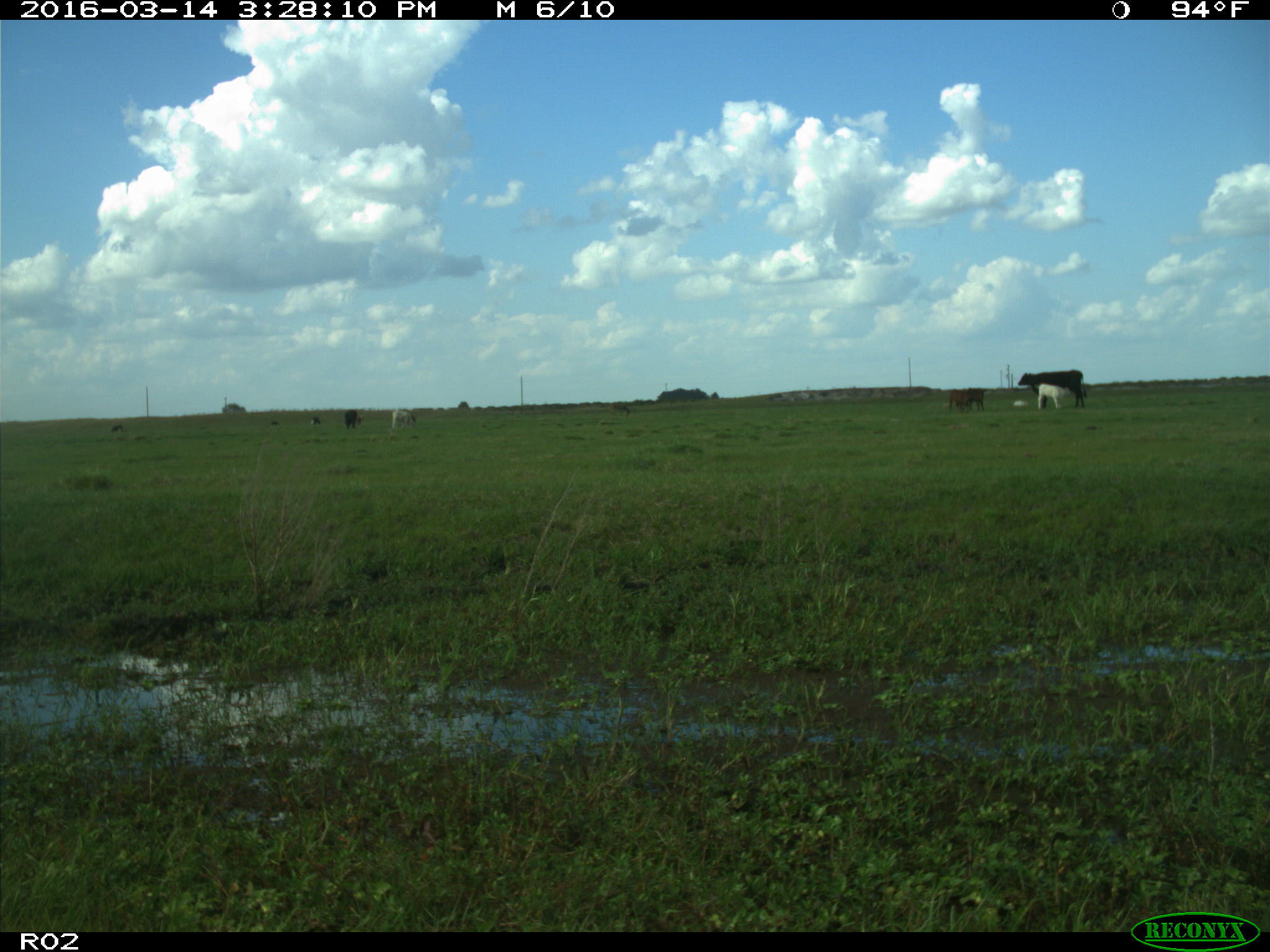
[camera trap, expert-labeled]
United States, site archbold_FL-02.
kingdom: Animalia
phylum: Chordata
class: Mammalia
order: Artiodactyla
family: Bovidae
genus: Bos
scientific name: Bos taurus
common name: domestic cow